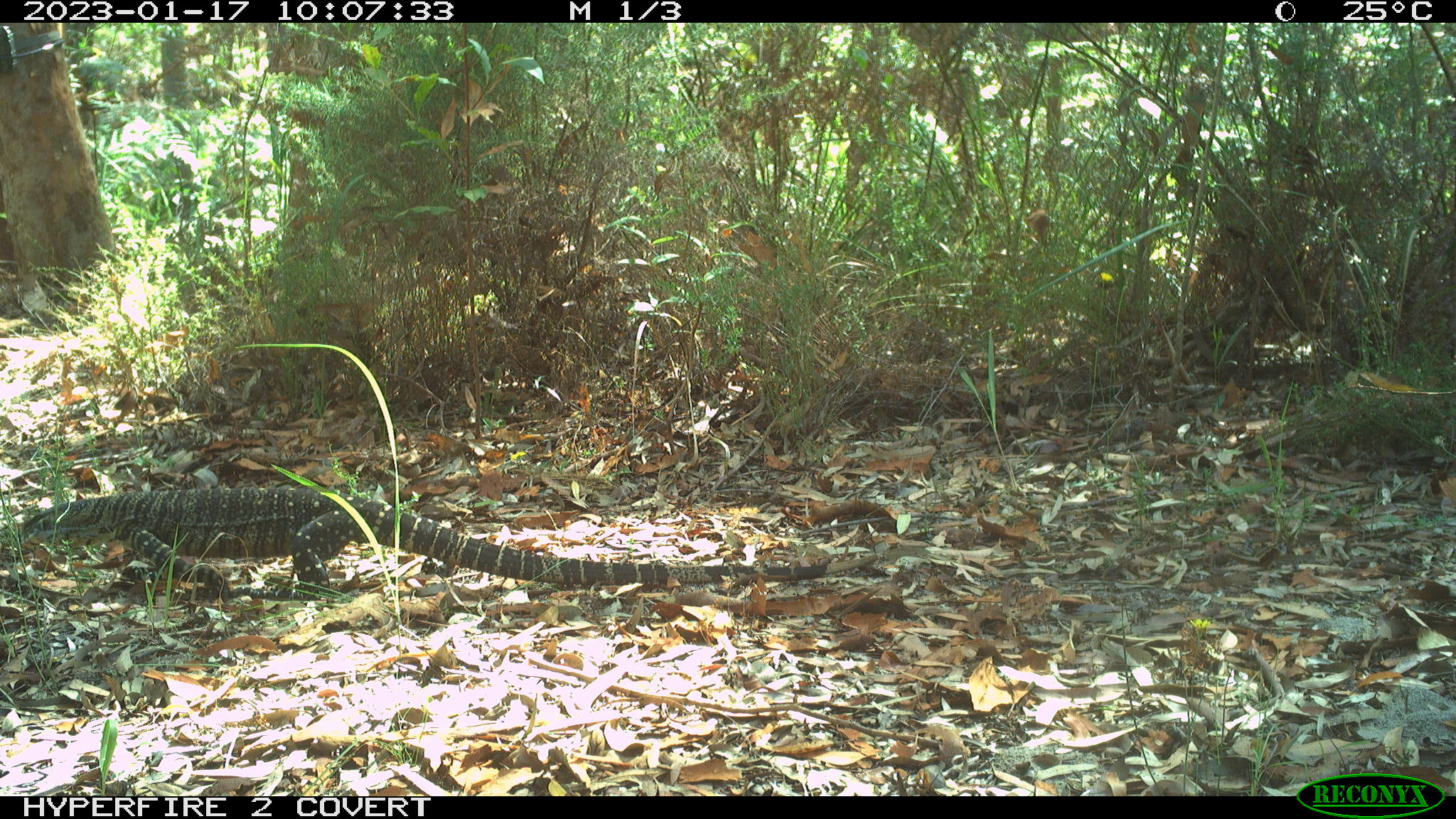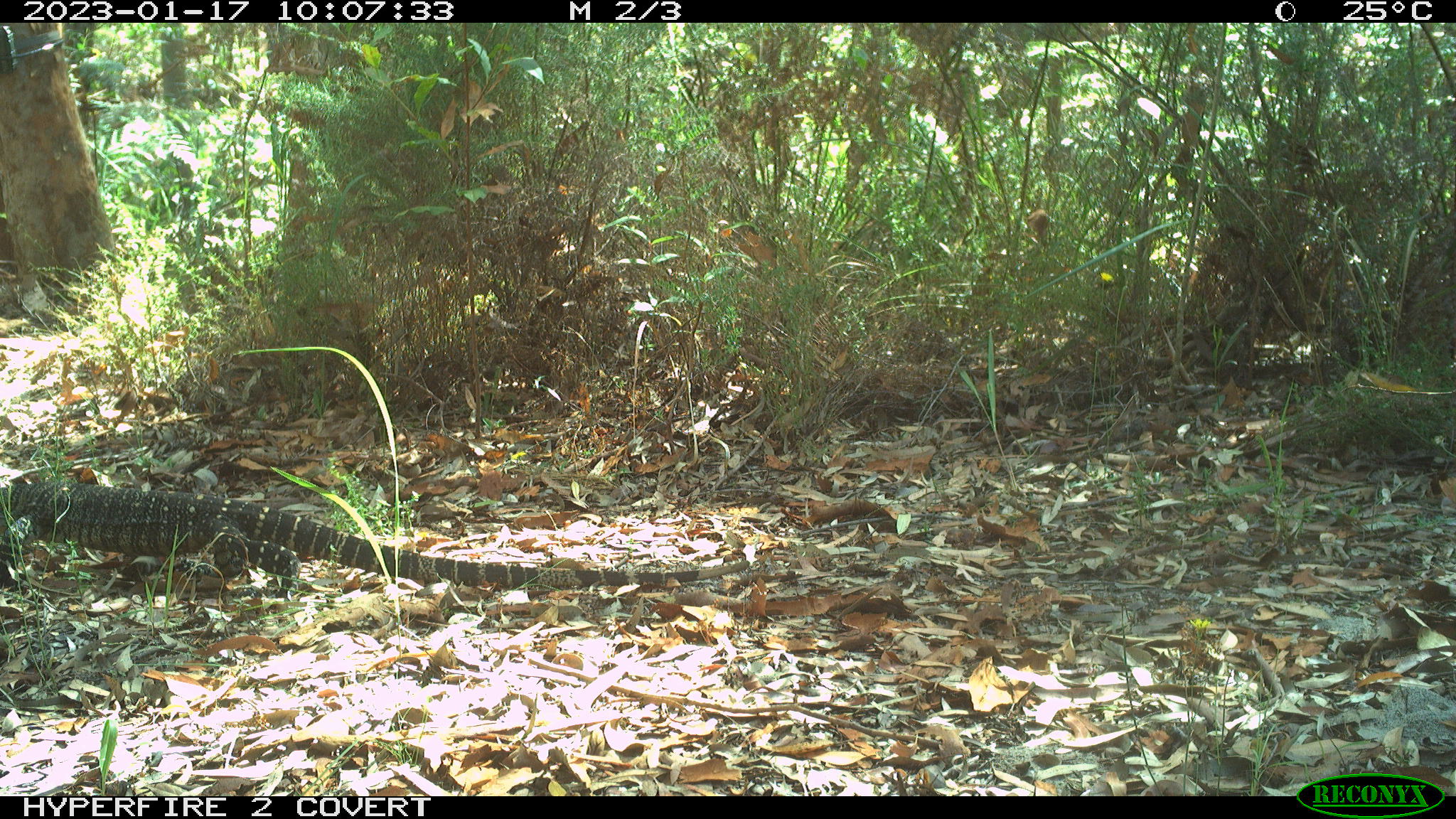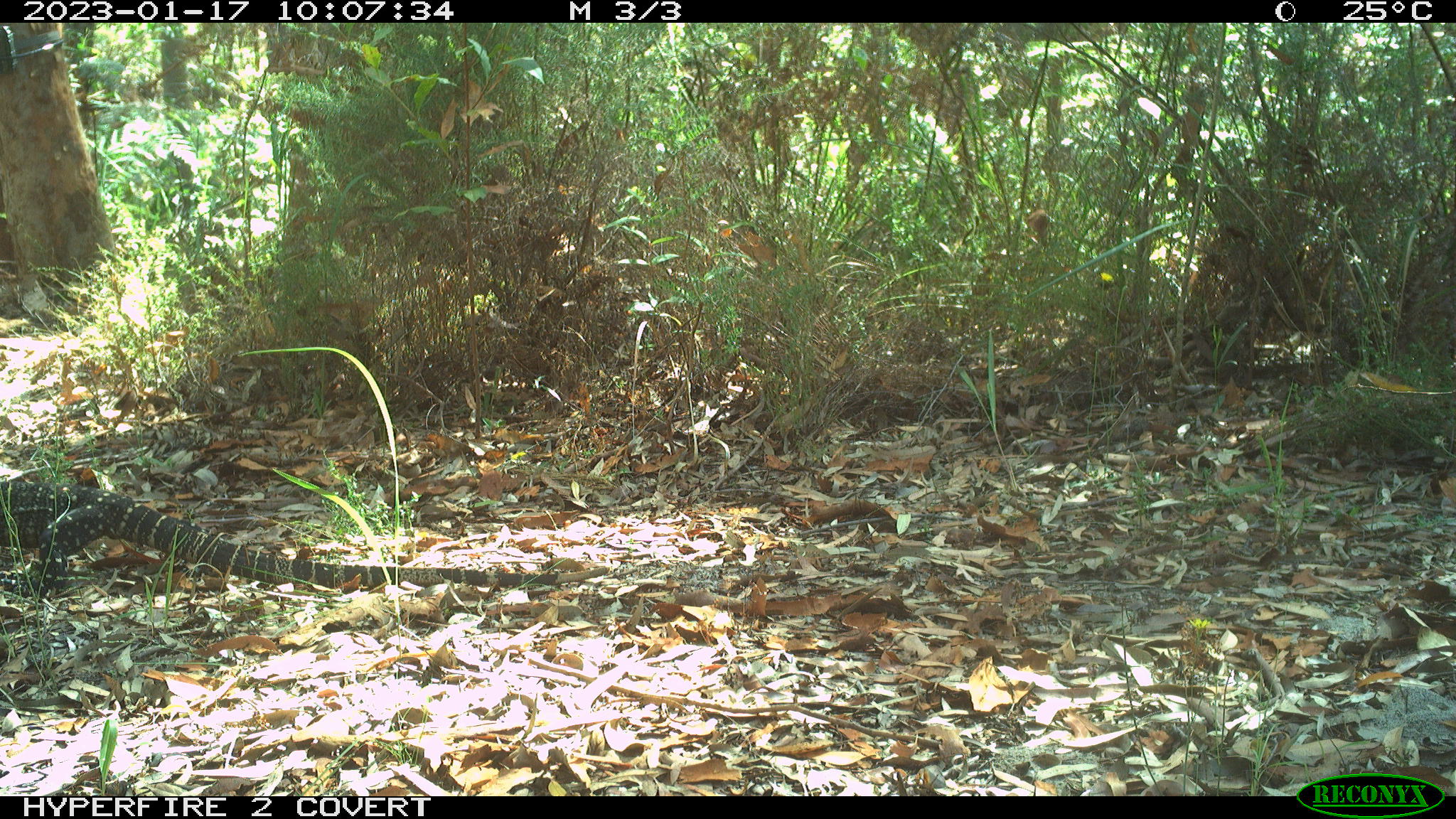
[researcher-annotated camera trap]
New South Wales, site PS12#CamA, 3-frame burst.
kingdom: Animalia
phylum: Chordata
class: Reptilia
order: Squamata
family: Varanidae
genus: Varanus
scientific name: Varanus varius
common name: lace monitor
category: goanna